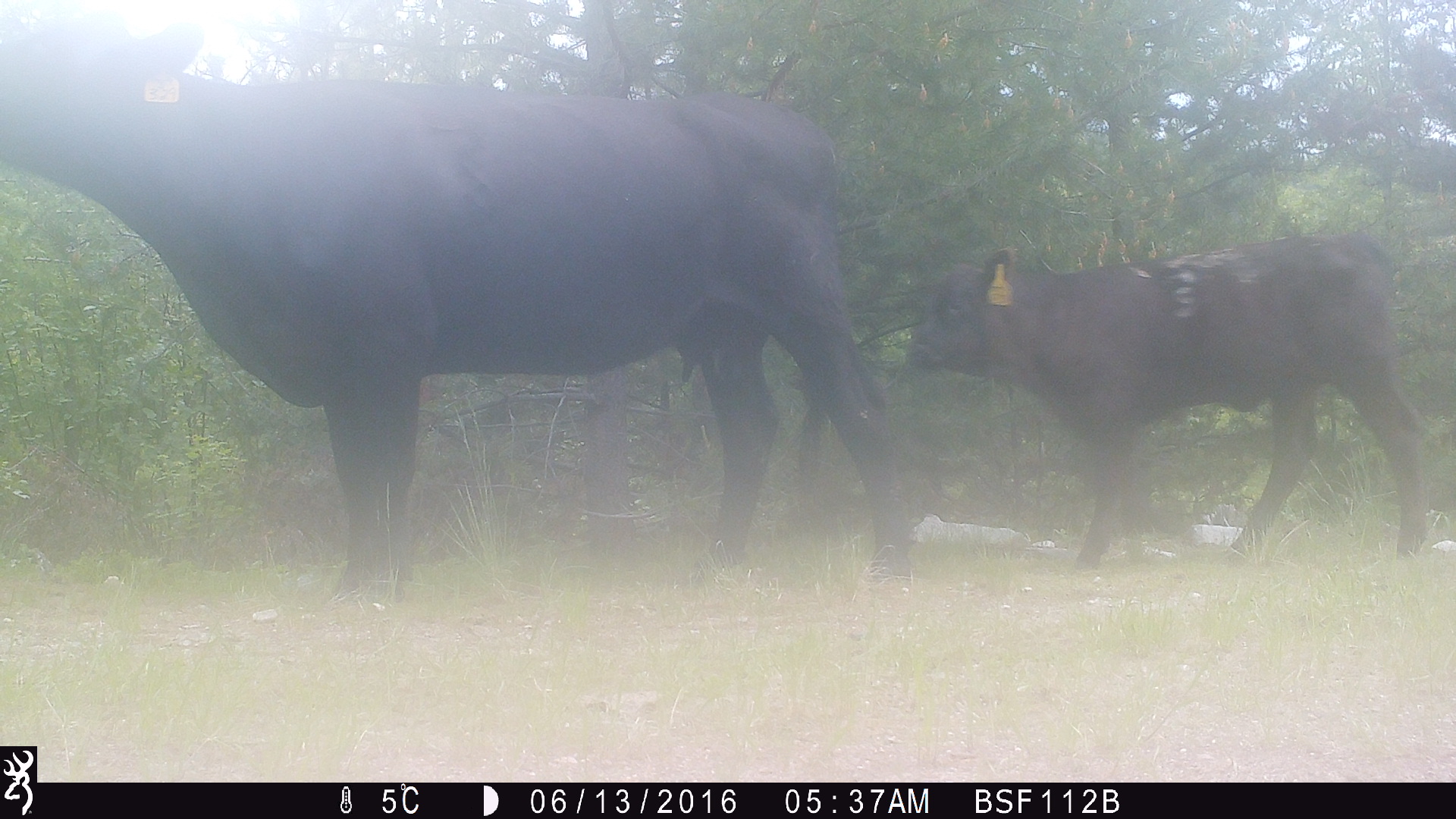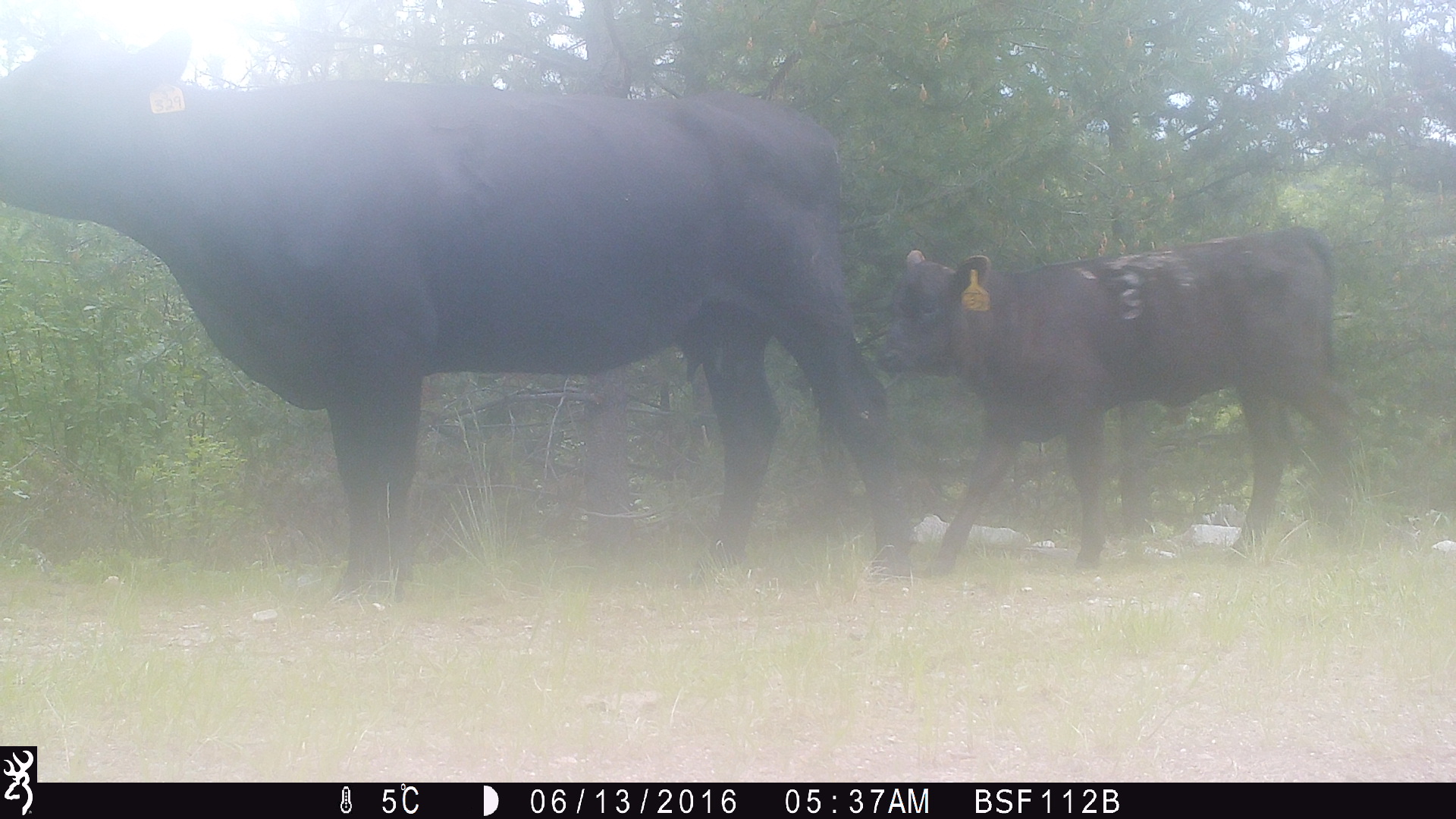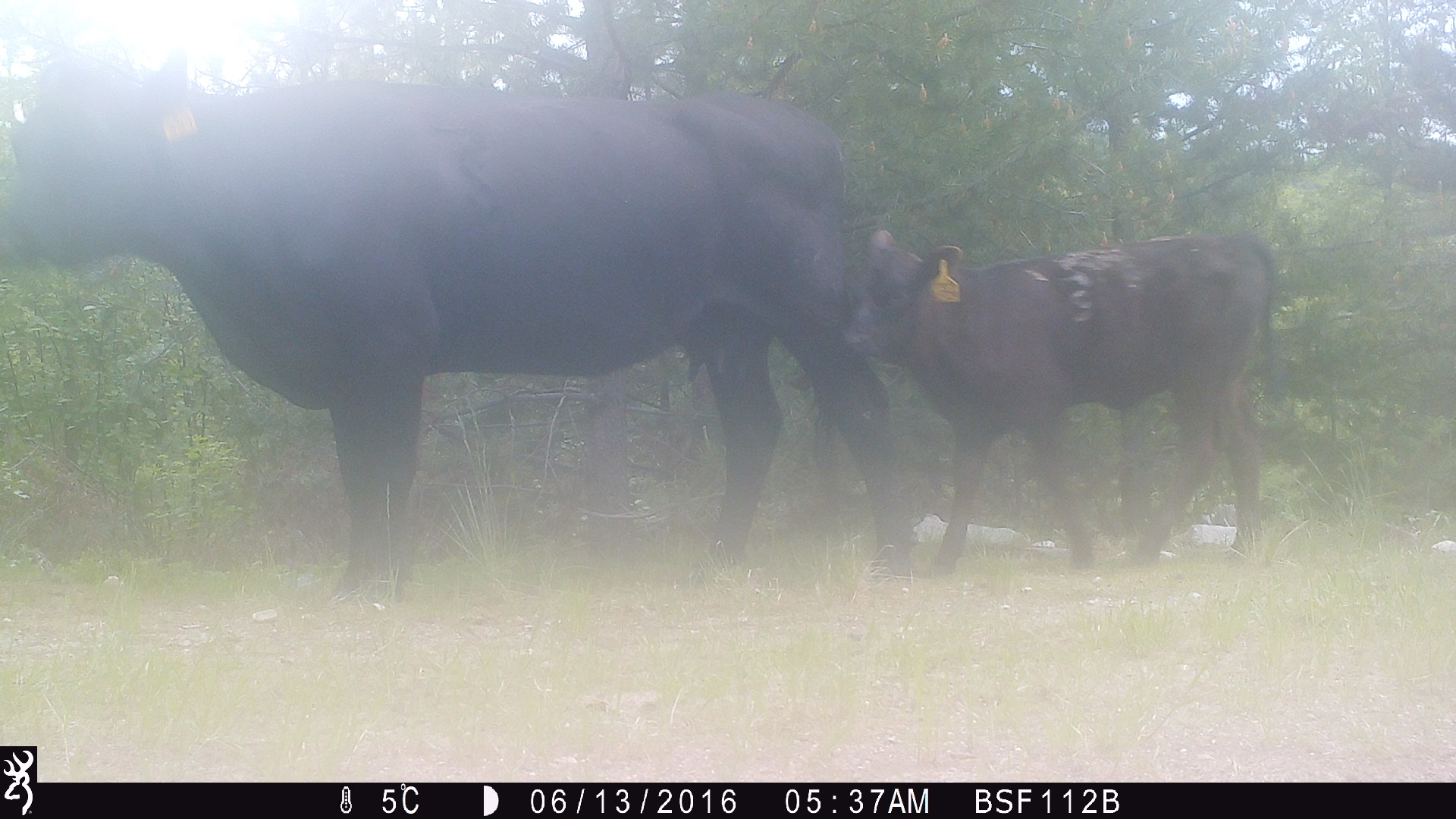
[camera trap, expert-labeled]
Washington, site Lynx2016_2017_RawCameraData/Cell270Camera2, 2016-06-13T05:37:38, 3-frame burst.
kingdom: Animalia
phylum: Chordata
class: Mammalia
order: Artiodactyla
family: Bovidae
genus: Bos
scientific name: Bos taurus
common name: domestic cattle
Domestic cattle (Bos taurus). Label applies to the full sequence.